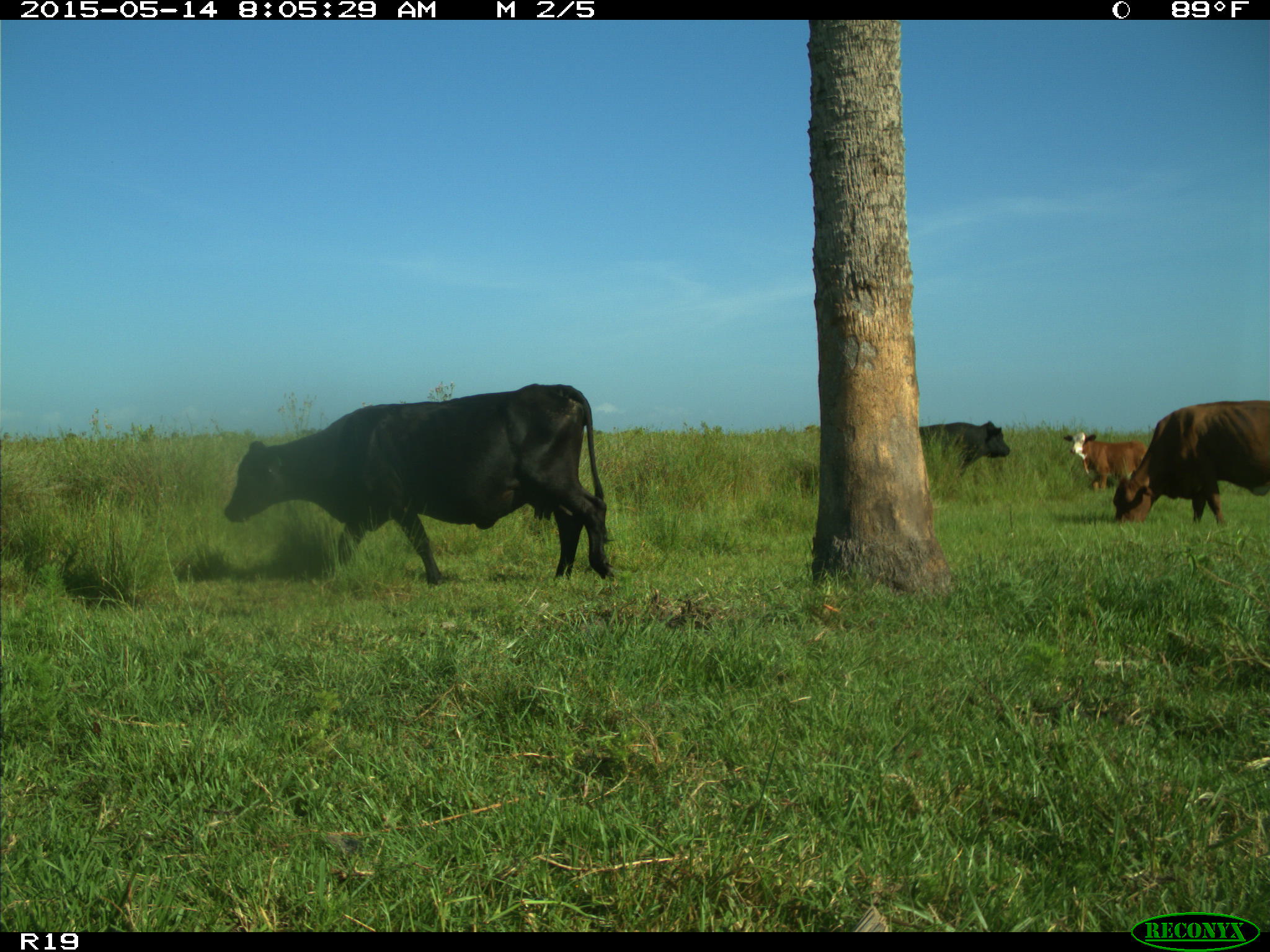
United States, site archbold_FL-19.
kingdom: Animalia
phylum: Chordata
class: Mammalia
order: Artiodactyla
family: Bovidae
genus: Bos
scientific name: Bos taurus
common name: domestic cow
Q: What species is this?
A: Bos taurus (domestic cow).